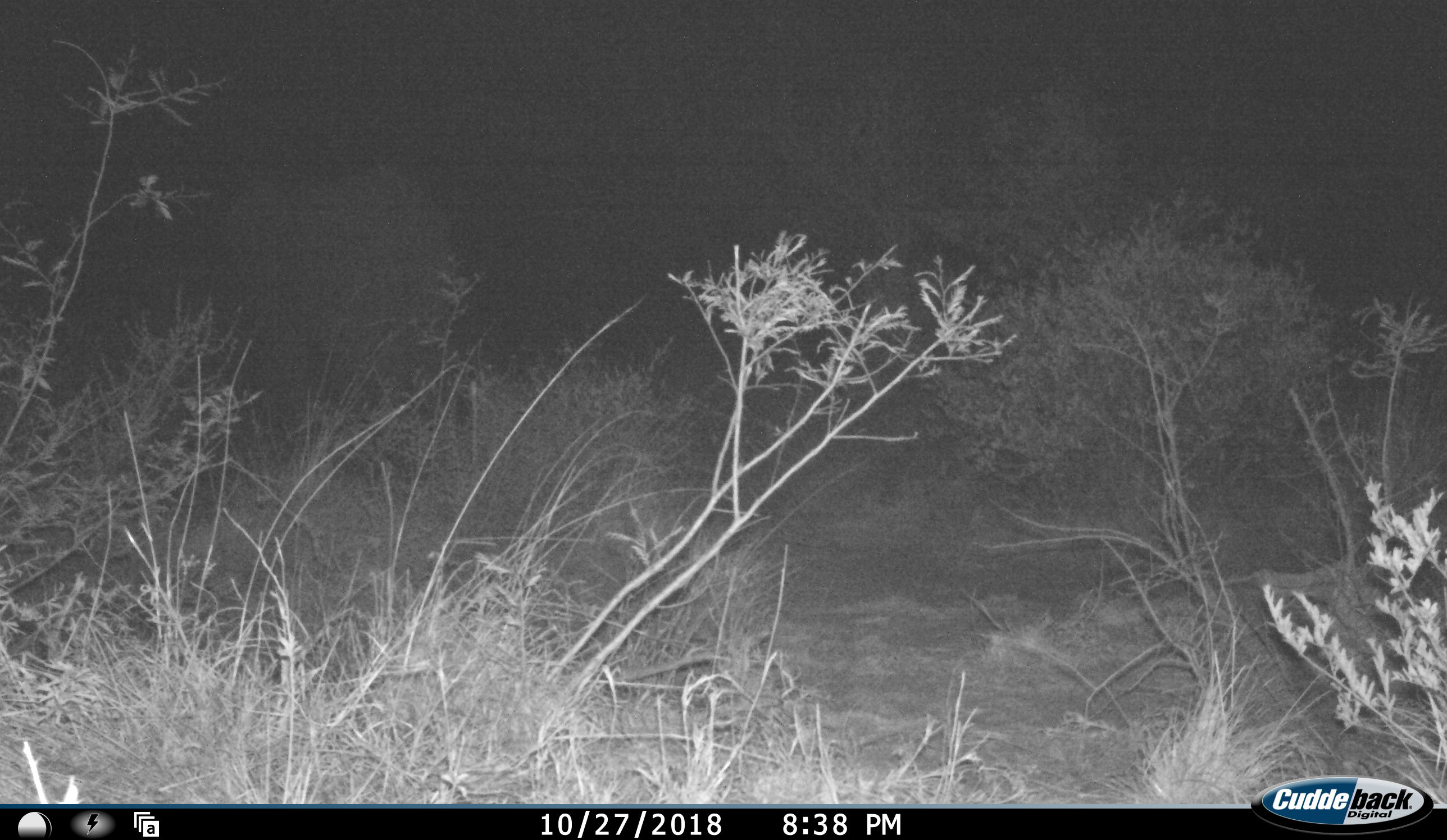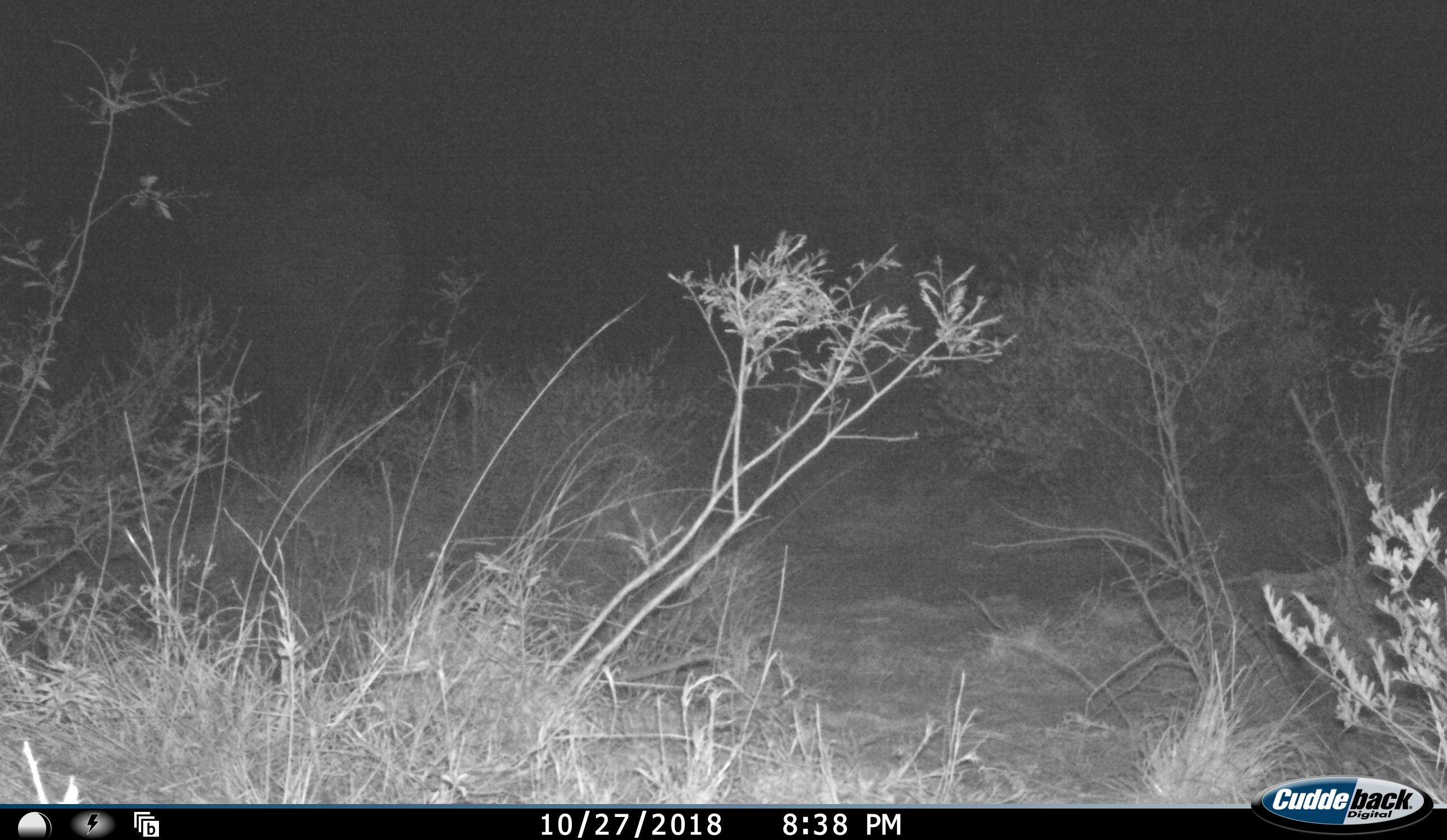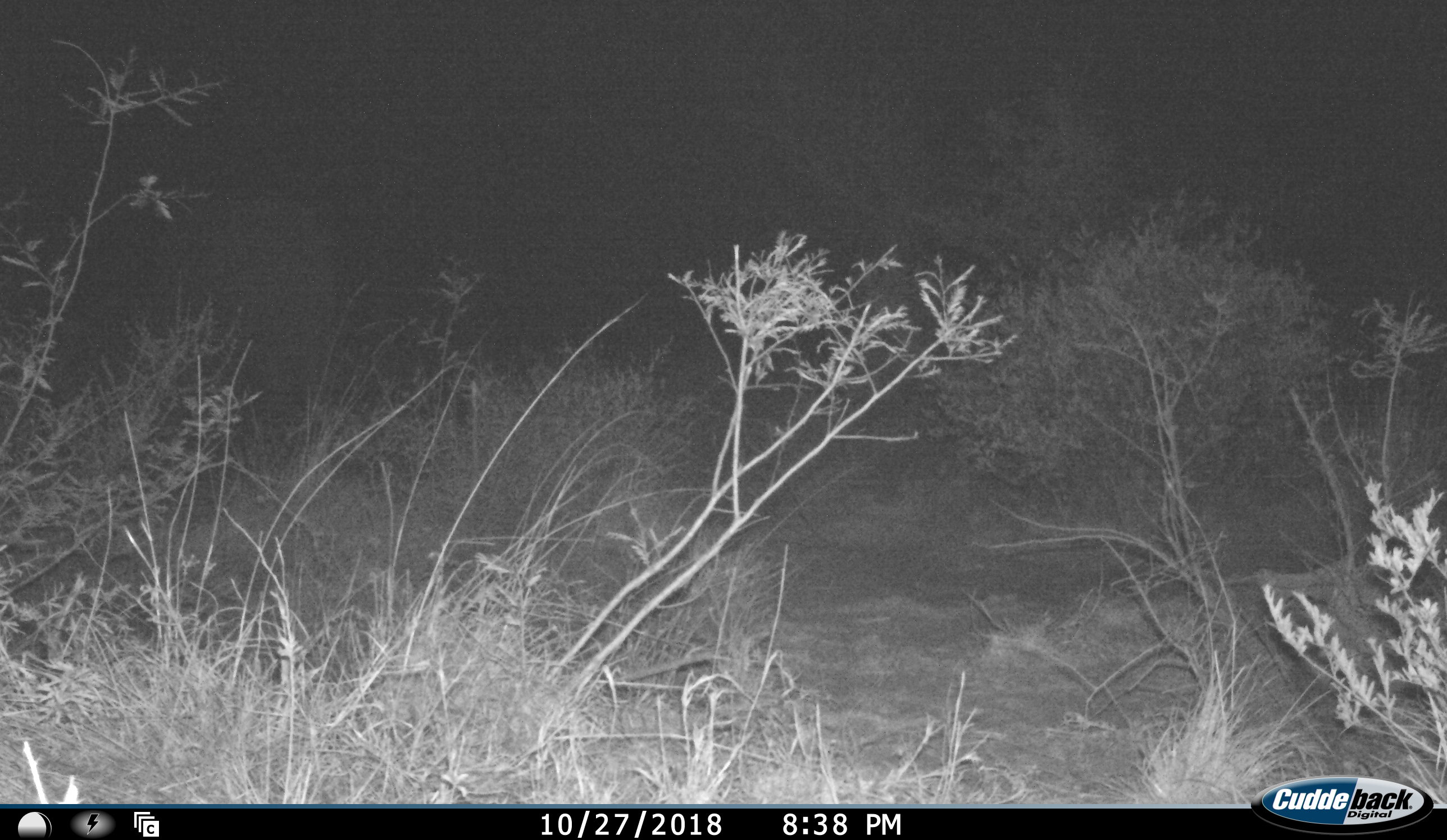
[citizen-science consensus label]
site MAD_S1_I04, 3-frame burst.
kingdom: Animalia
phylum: Chordata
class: Mammalia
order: Proboscidea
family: Elephantidae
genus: Loxodonta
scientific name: Loxodonta africana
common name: african bush elephant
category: elephant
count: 1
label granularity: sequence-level